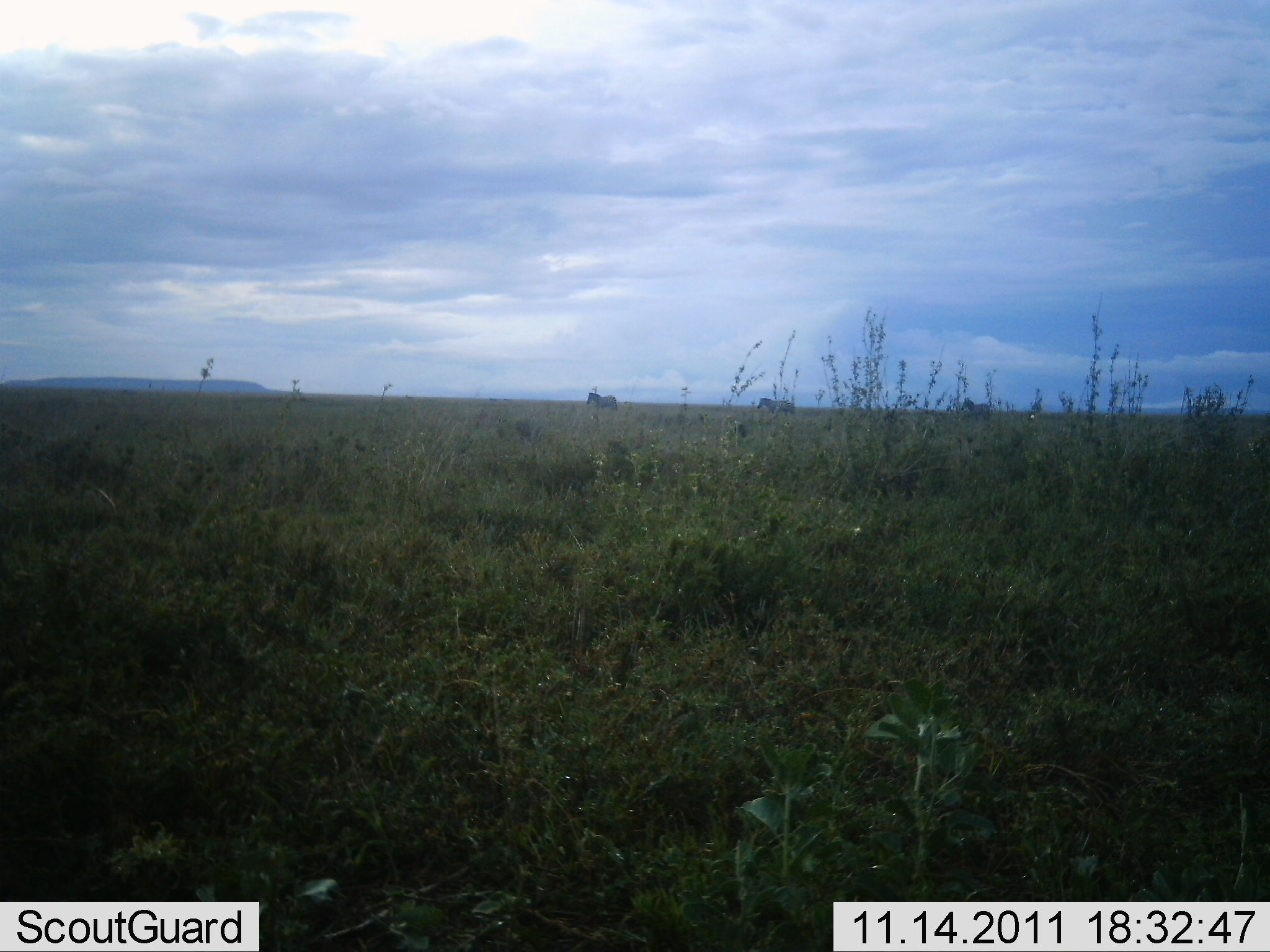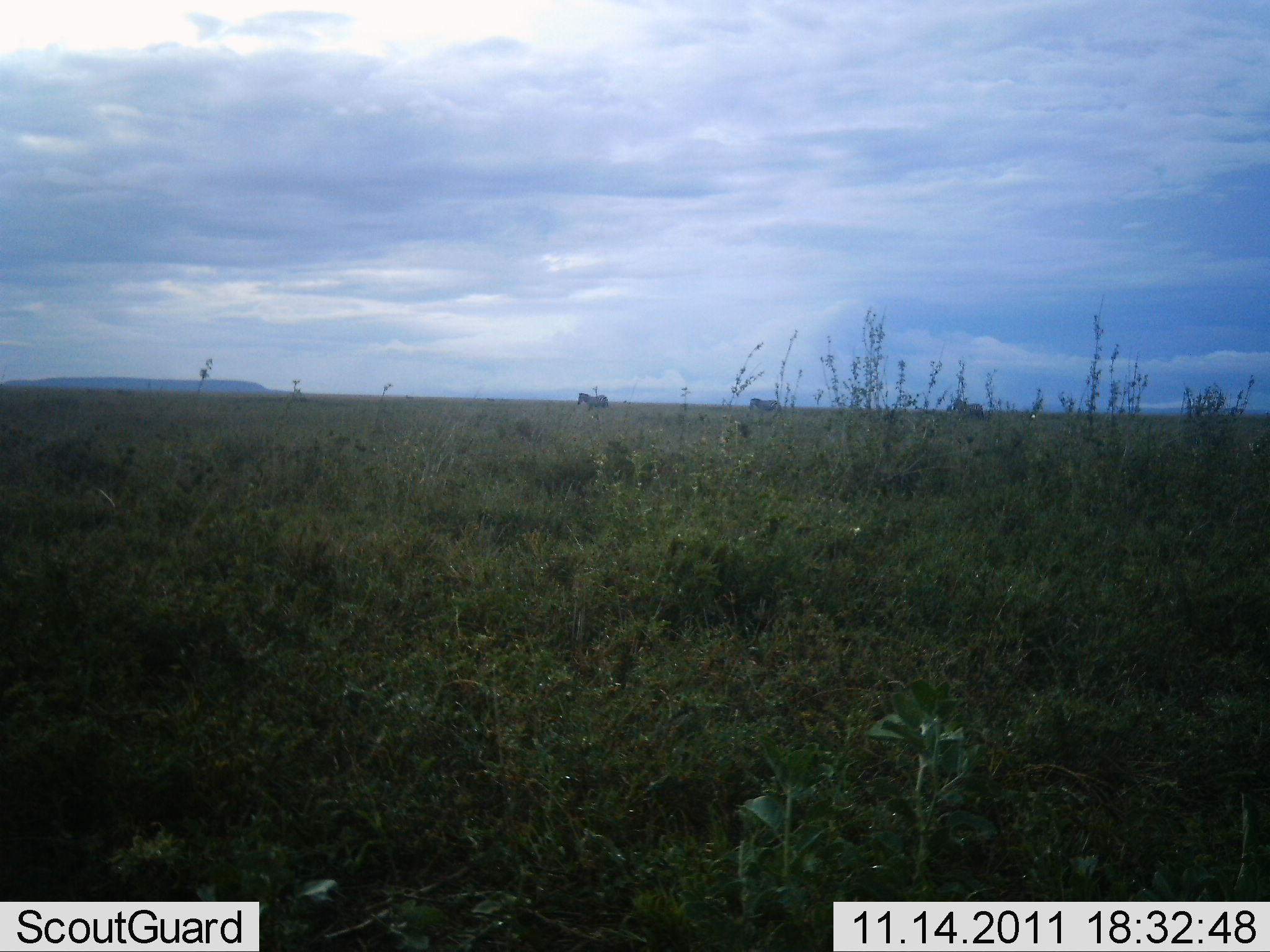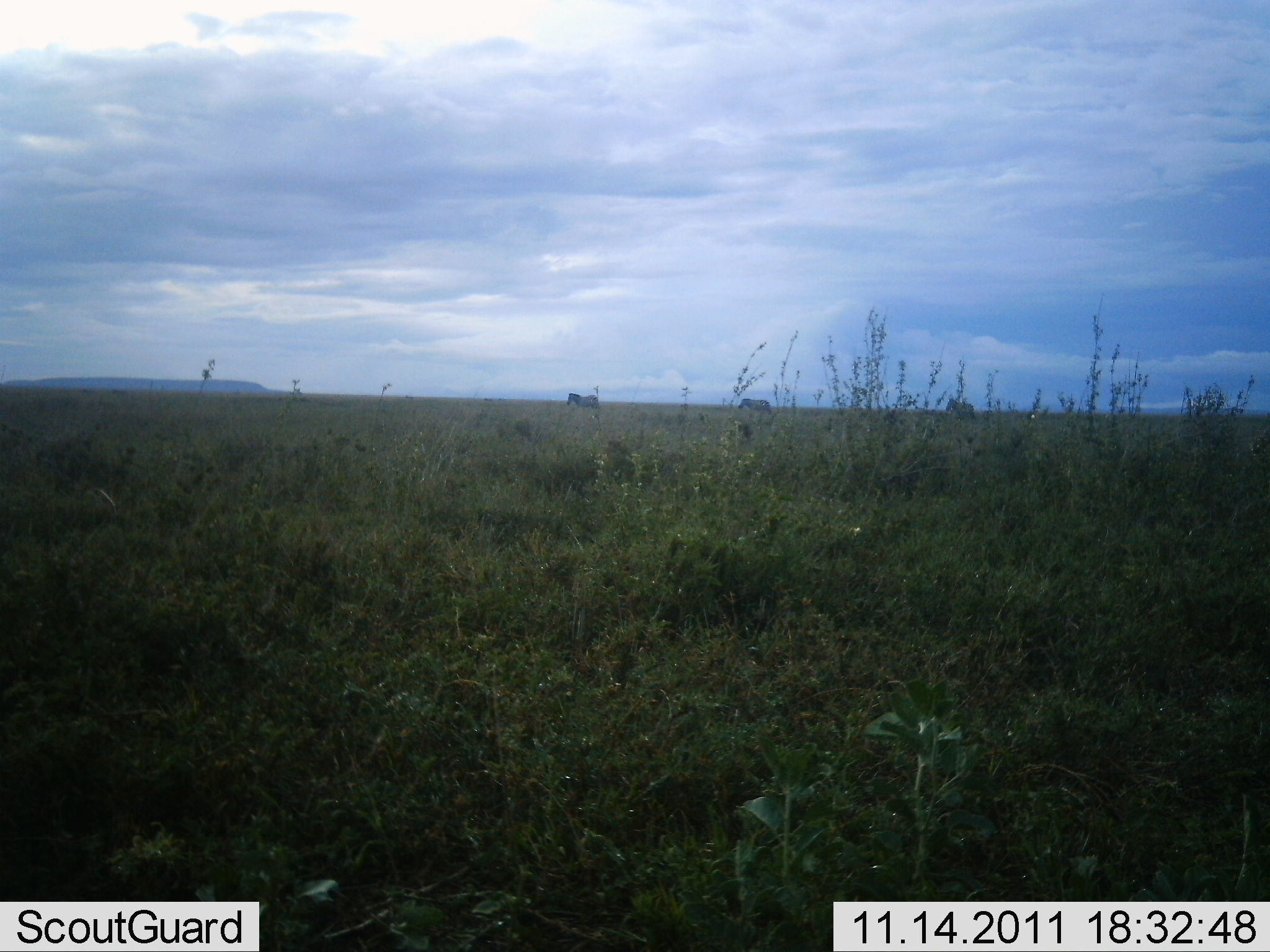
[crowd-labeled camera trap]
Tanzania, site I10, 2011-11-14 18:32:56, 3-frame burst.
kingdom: Animalia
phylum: Chordata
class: Mammalia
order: Perissodactyla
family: Equidae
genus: Equus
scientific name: Equus quagga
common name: plains zebra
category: zebra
Zebra (plains zebra) (Equus quagga), count 3. Behavior (volunteer vote fractions): standing 0%, resting 0%, moving 100%, interacting 0%. Young present (vote fraction): 0%. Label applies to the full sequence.